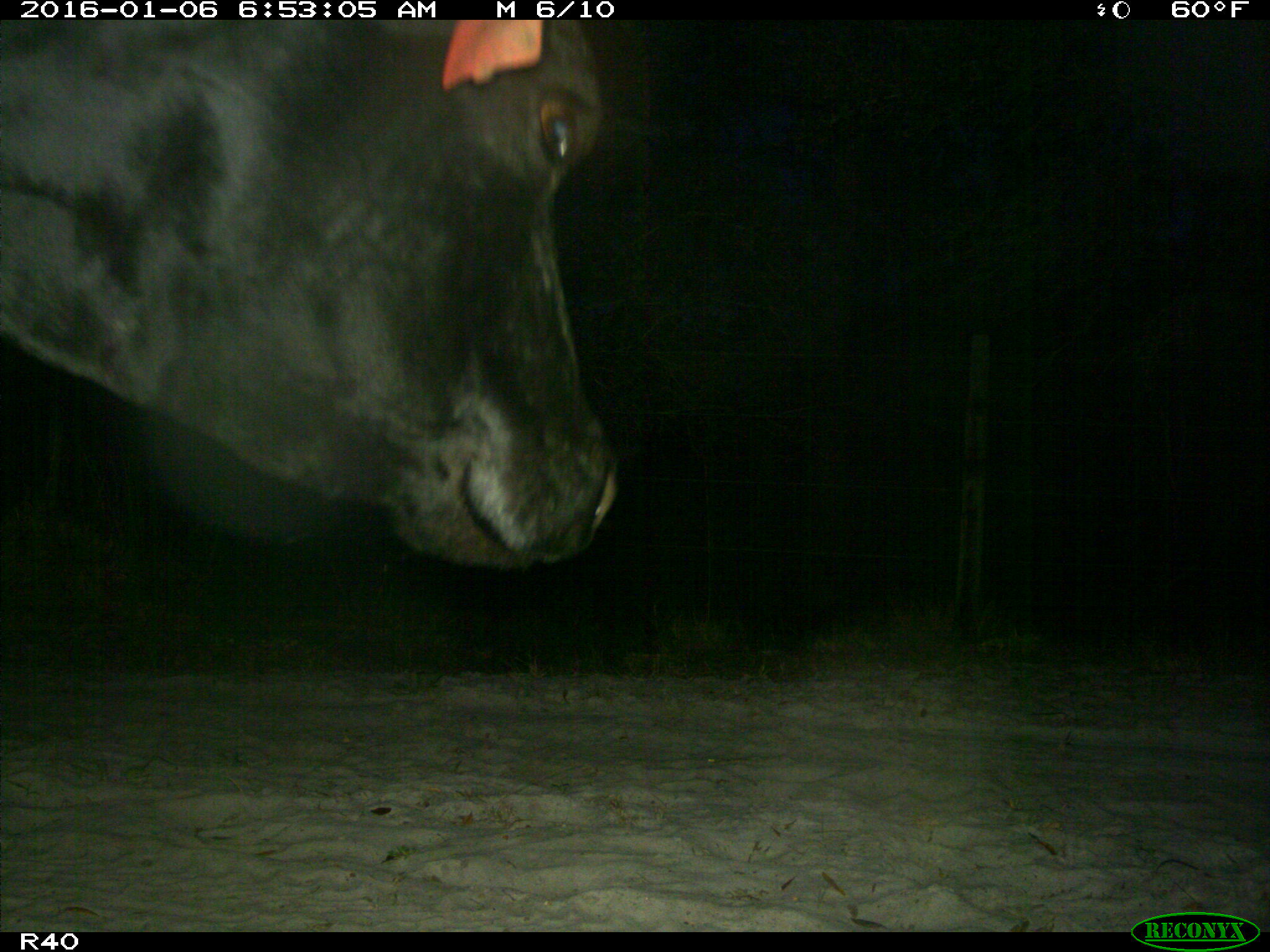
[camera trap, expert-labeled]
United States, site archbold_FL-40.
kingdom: Animalia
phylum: Chordata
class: Mammalia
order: Artiodactyla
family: Bovidae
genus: Bos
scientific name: Bos taurus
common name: domestic cow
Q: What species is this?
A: Bos taurus (domestic cow).